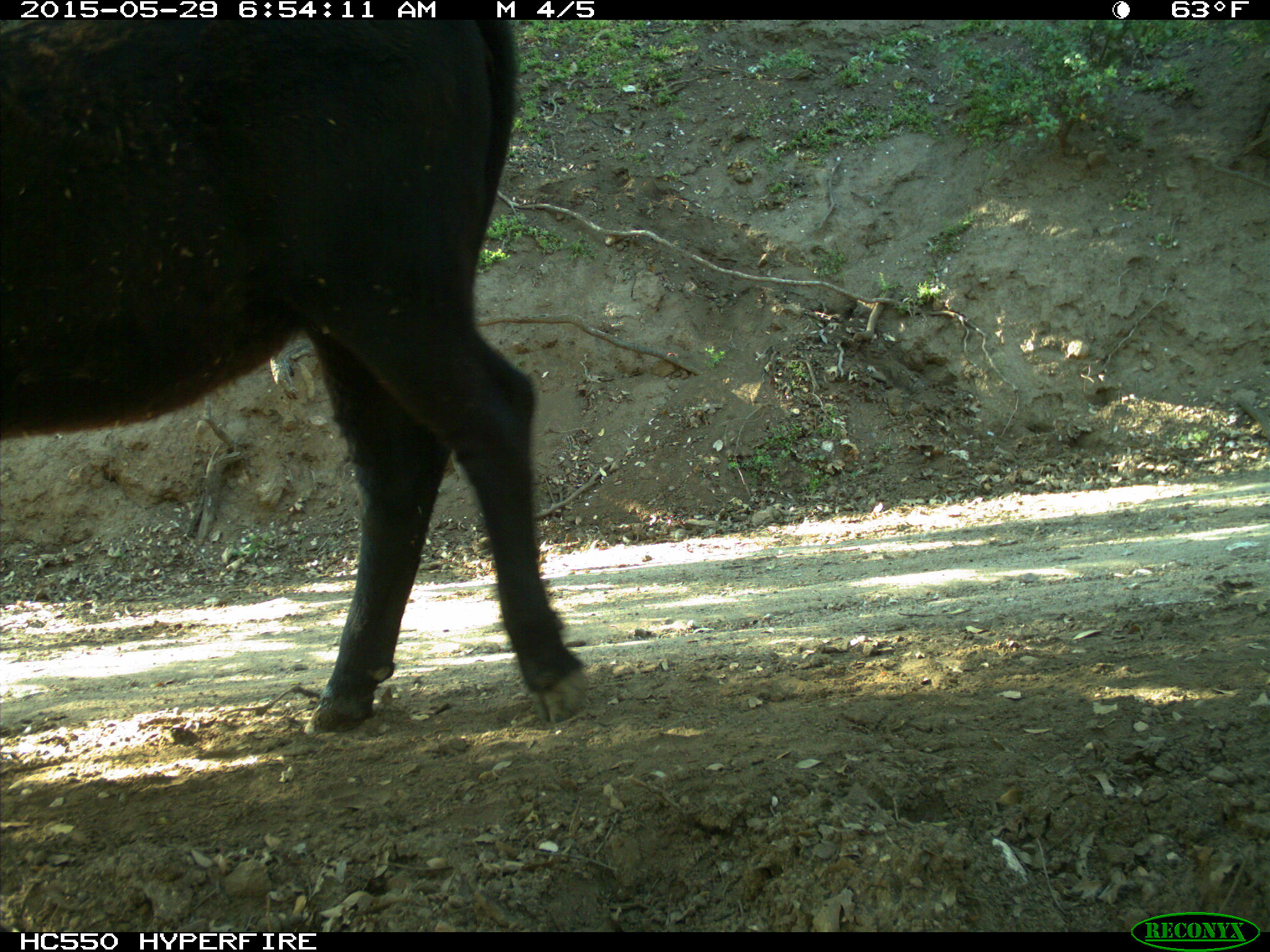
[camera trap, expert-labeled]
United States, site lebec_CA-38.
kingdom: Animalia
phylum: Chordata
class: Mammalia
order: Artiodactyla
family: Bovidae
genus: Bos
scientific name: Bos taurus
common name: domestic cow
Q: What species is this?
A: Bos taurus (domestic cow).